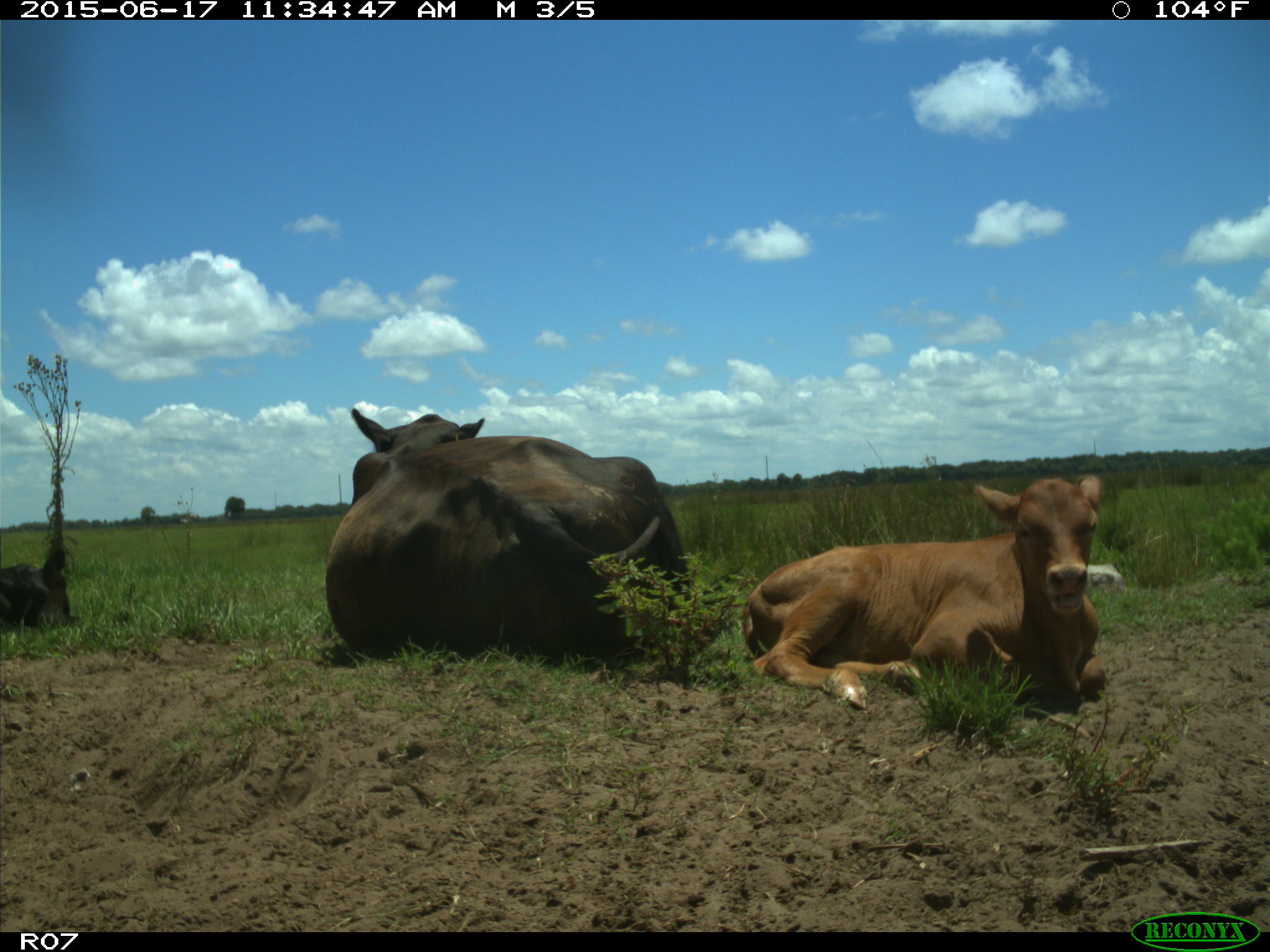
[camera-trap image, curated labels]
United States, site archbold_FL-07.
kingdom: Animalia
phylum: Chordata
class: Mammalia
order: Artiodactyla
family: Bovidae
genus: Bos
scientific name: Bos taurus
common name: domestic cow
Bos taurus (domestic cow).